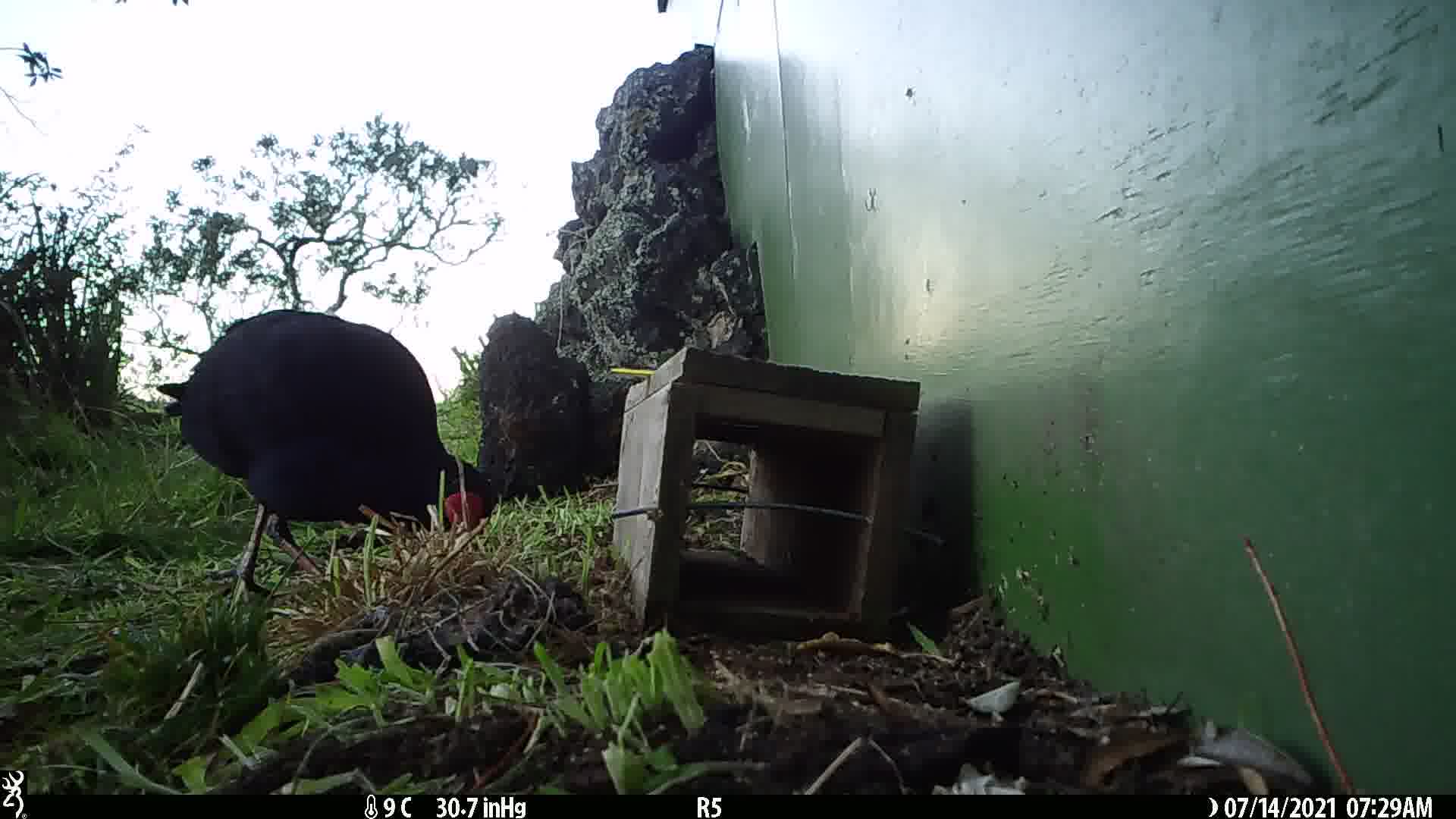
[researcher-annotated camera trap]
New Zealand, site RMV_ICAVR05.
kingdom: Animalia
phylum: Chordata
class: Aves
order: Gruiformes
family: Rallidae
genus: Porphyrio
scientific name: Porphyrio melanotus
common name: australasian swamphen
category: pukeko